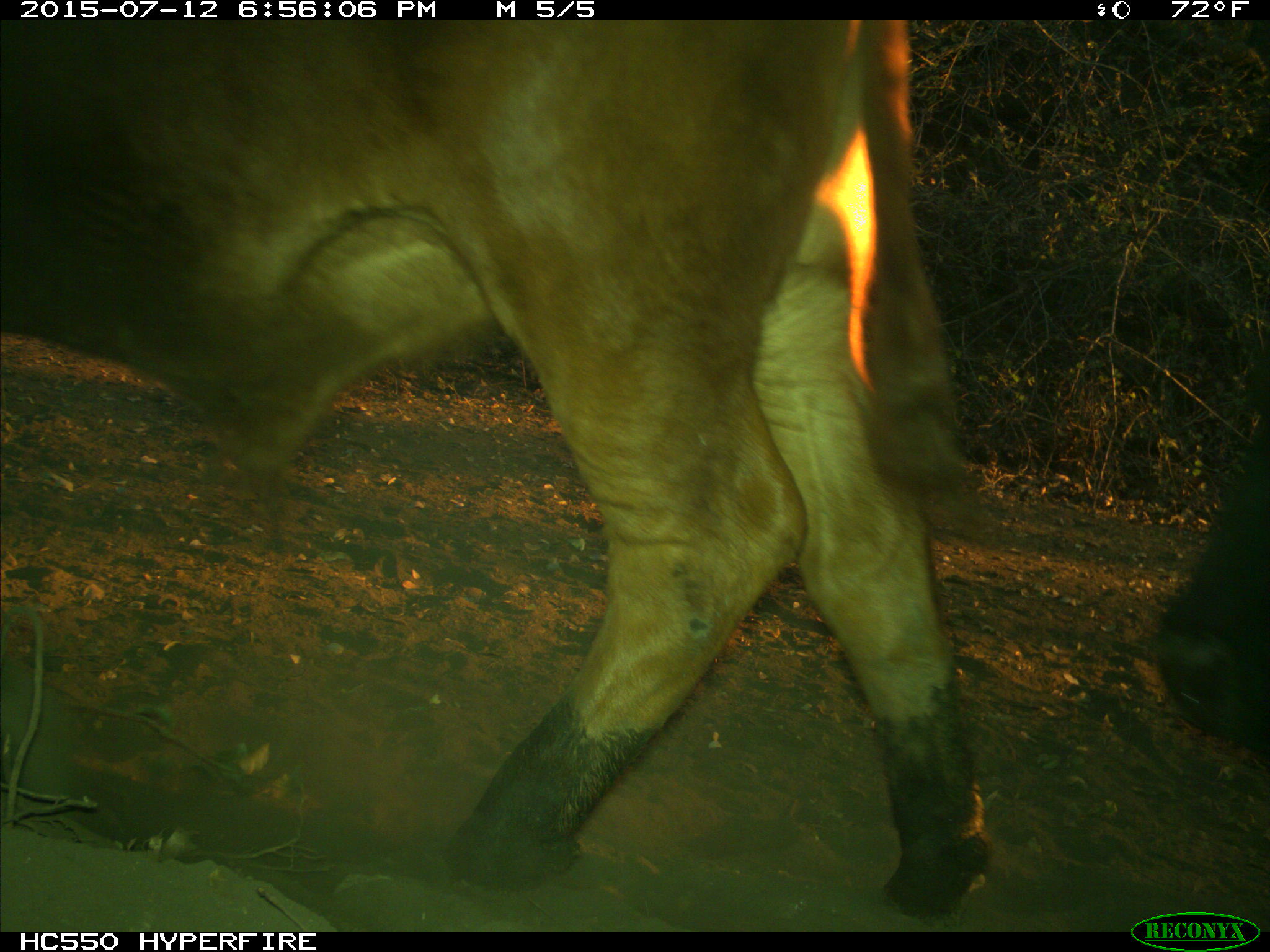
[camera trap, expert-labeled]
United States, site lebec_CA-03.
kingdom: Animalia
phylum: Chordata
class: Mammalia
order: Artiodactyla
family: Bovidae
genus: Bos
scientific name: Bos taurus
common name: domestic cow